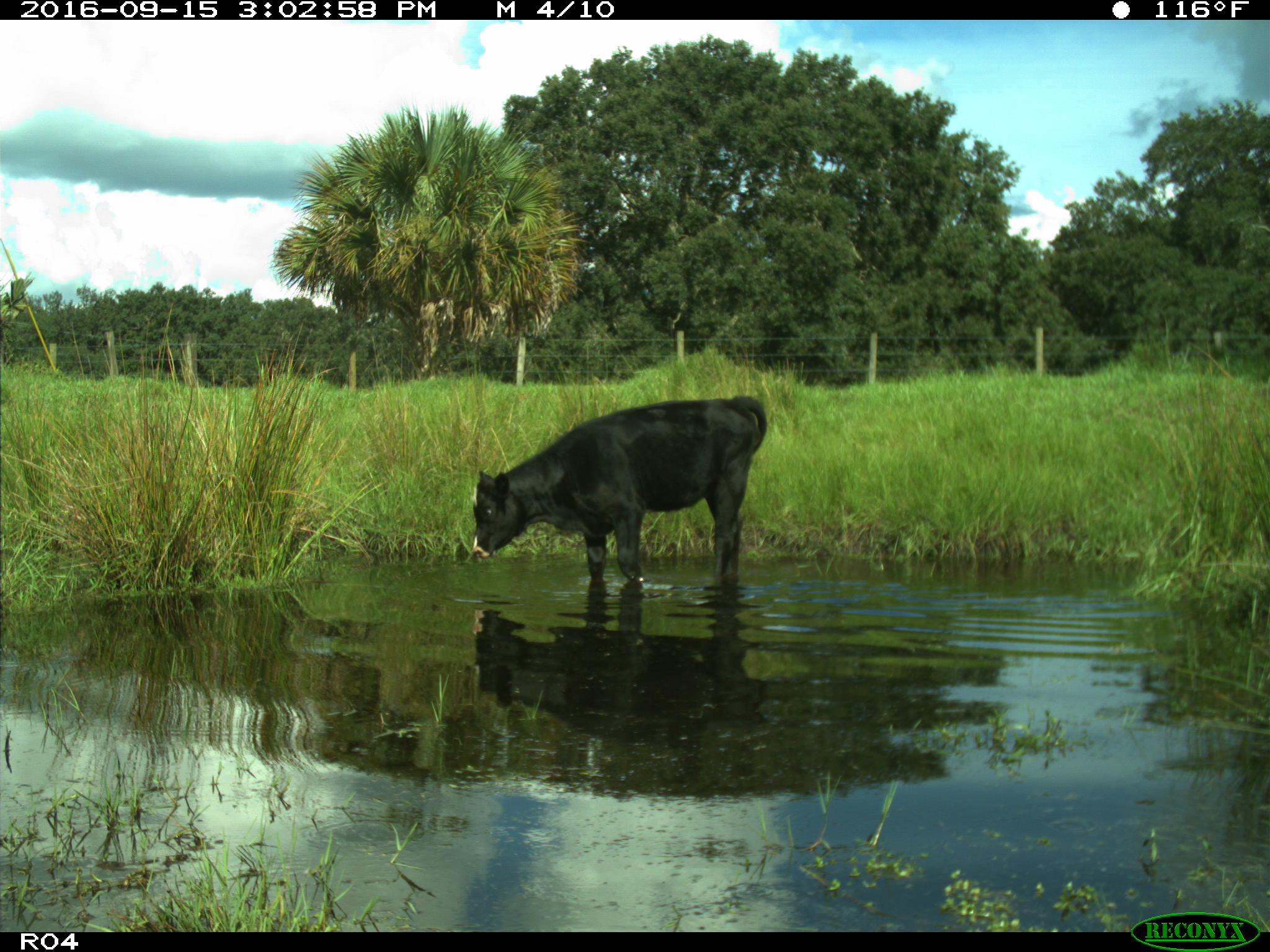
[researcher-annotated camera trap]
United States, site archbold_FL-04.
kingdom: Animalia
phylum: Chordata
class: Mammalia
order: Artiodactyla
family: Bovidae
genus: Bos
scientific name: Bos taurus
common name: domestic cow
Bos taurus (domestic cow).